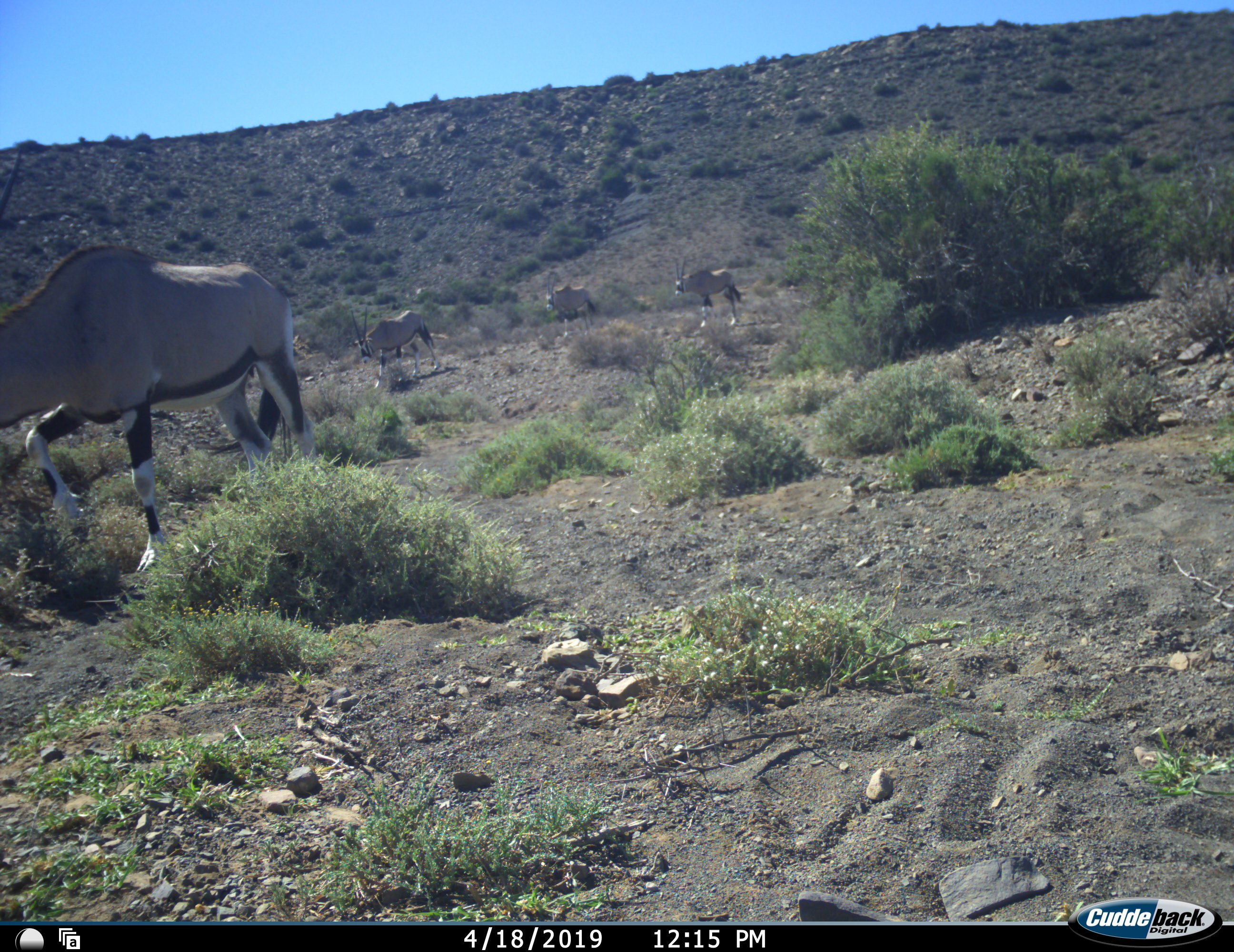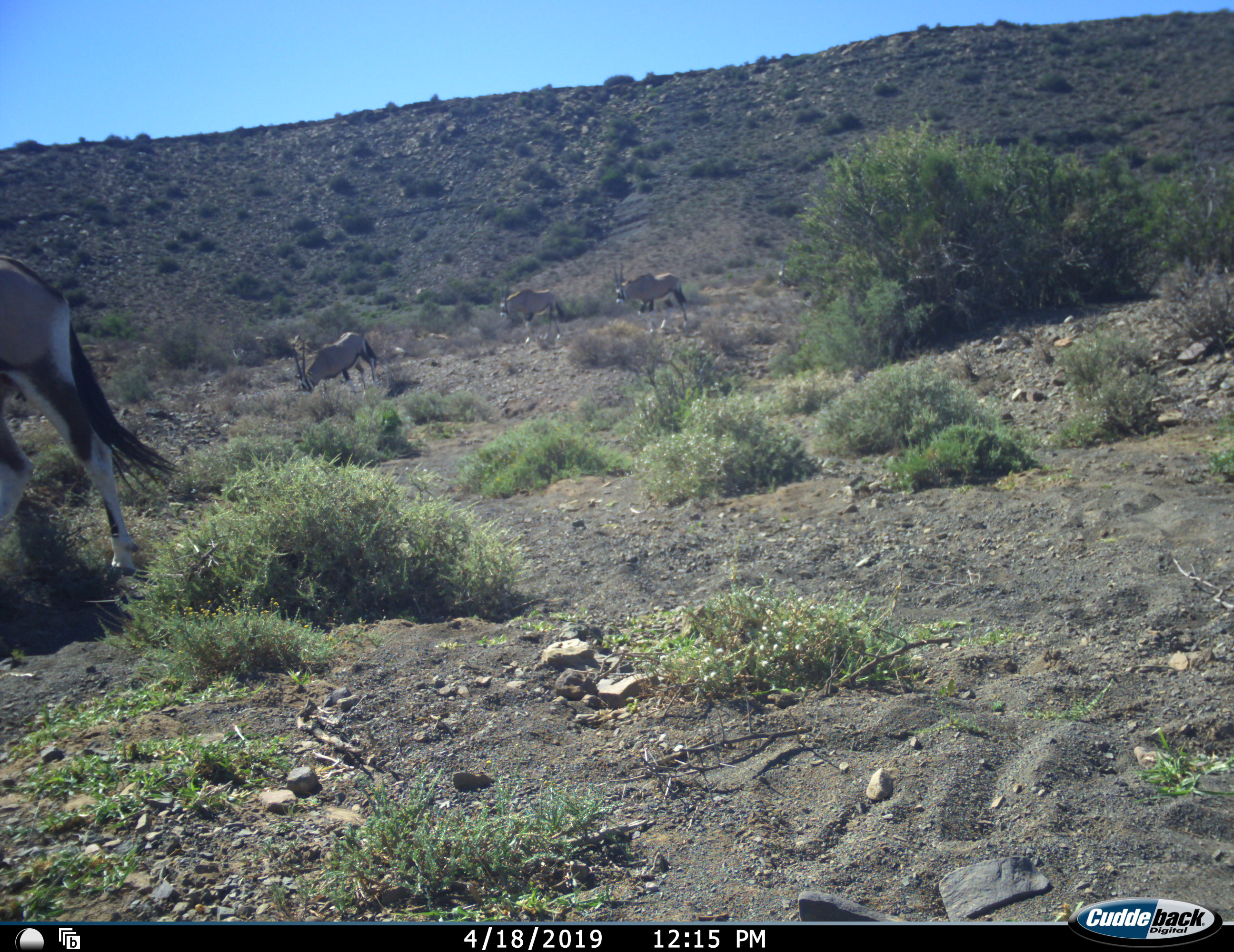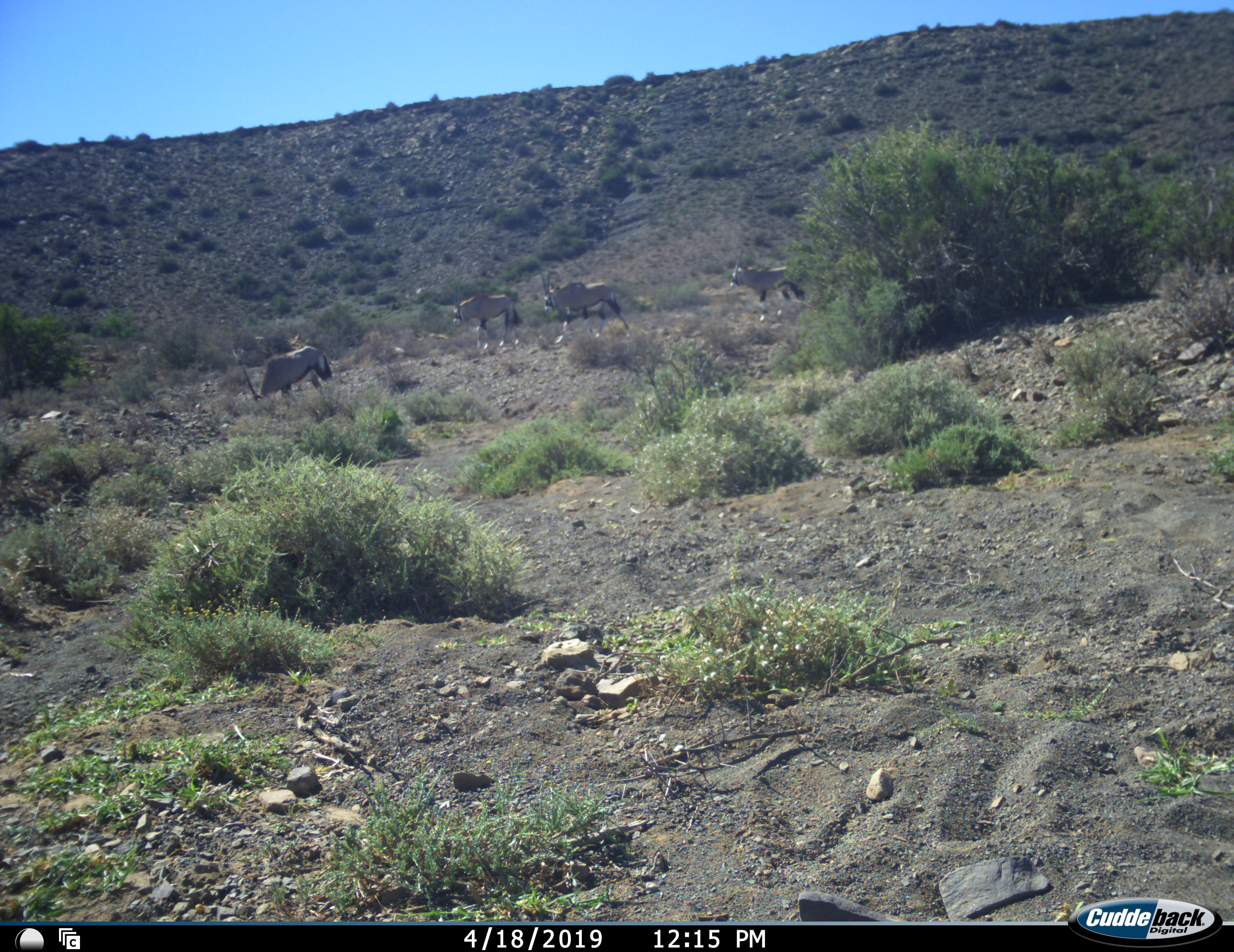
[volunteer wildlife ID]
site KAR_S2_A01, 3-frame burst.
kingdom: Animalia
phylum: Chordata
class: Mammalia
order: Artiodactyla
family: Bovidae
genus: Oryx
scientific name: Oryx gazella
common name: gemsbok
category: oryx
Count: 5.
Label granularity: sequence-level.